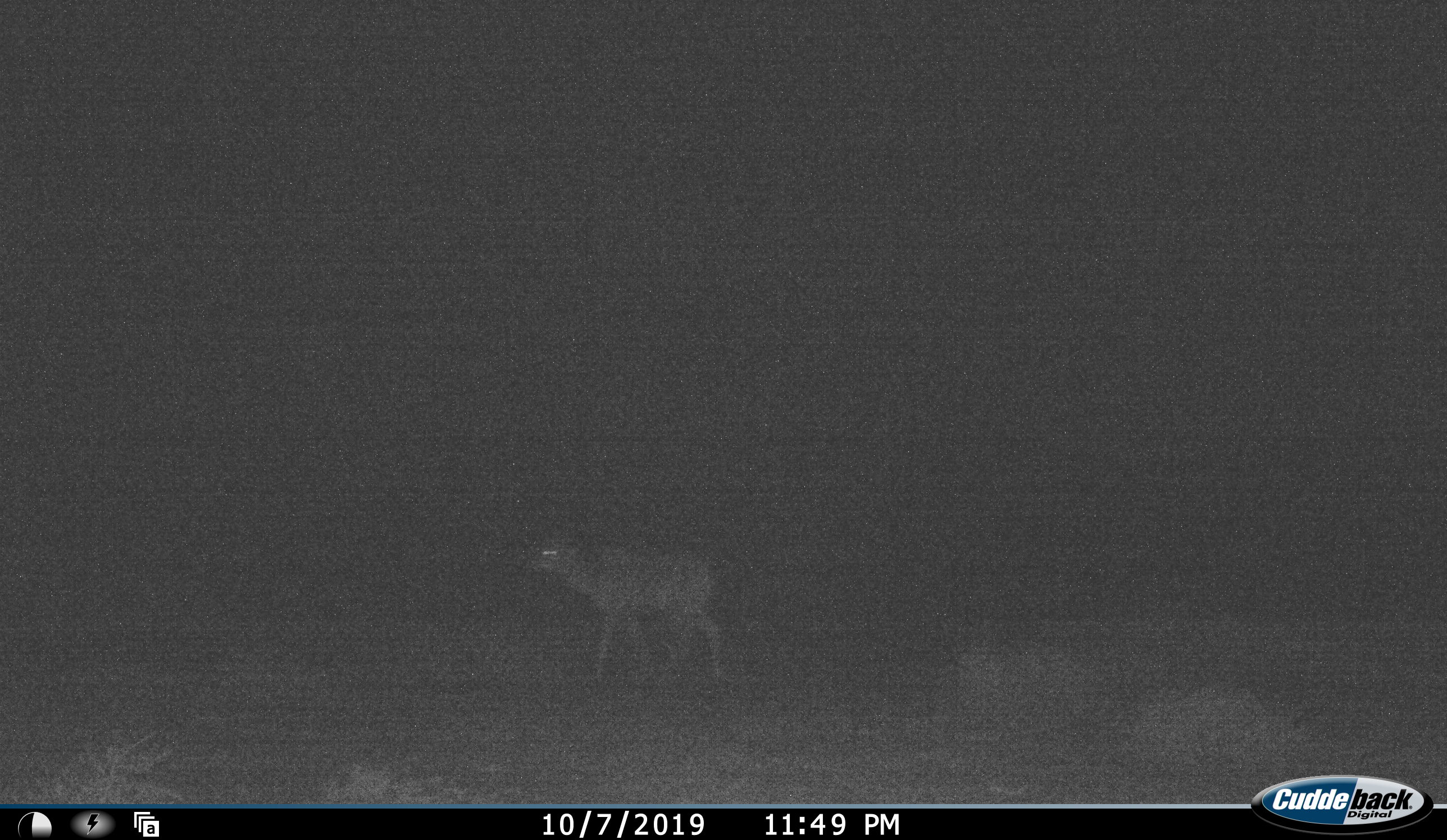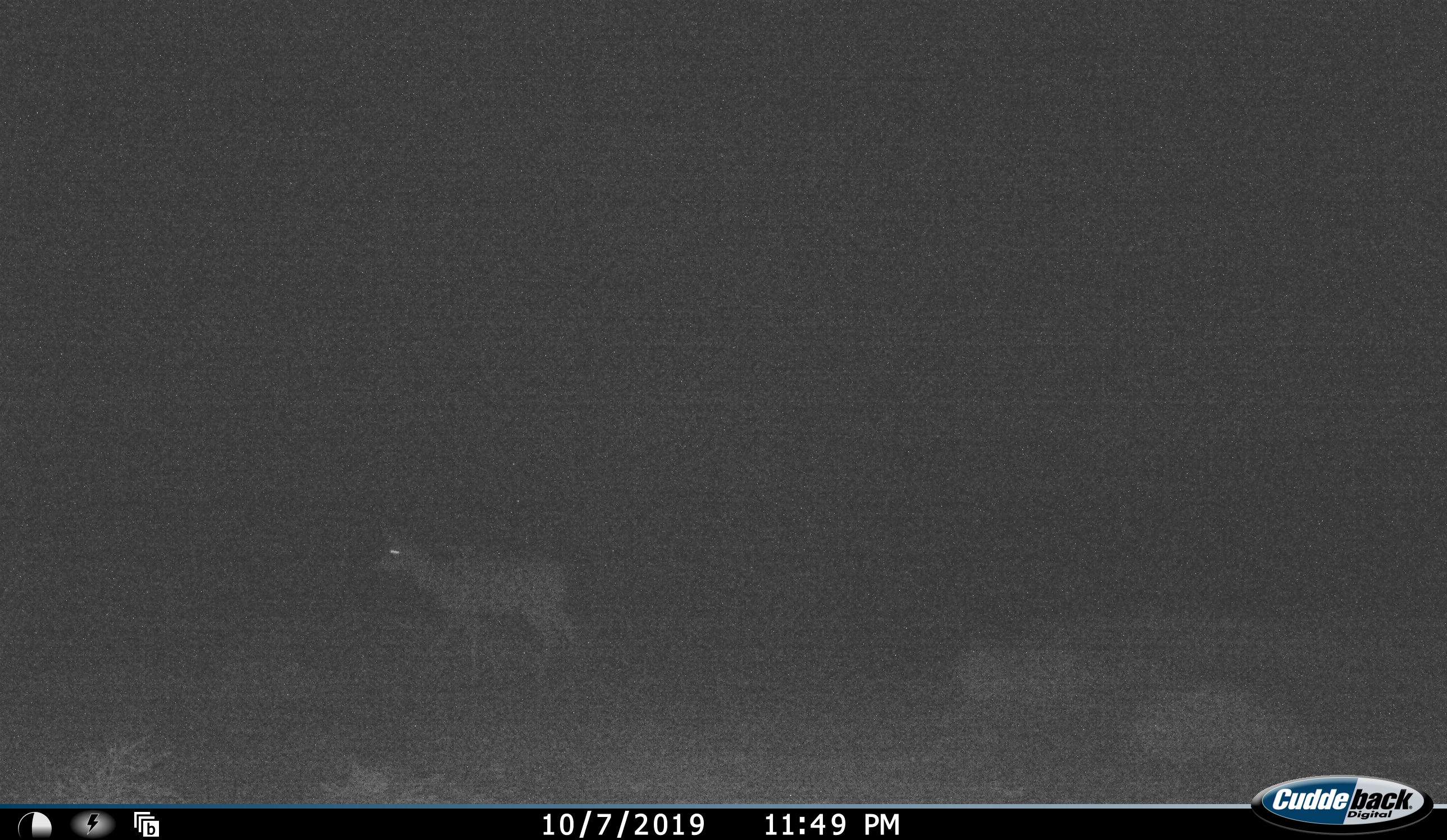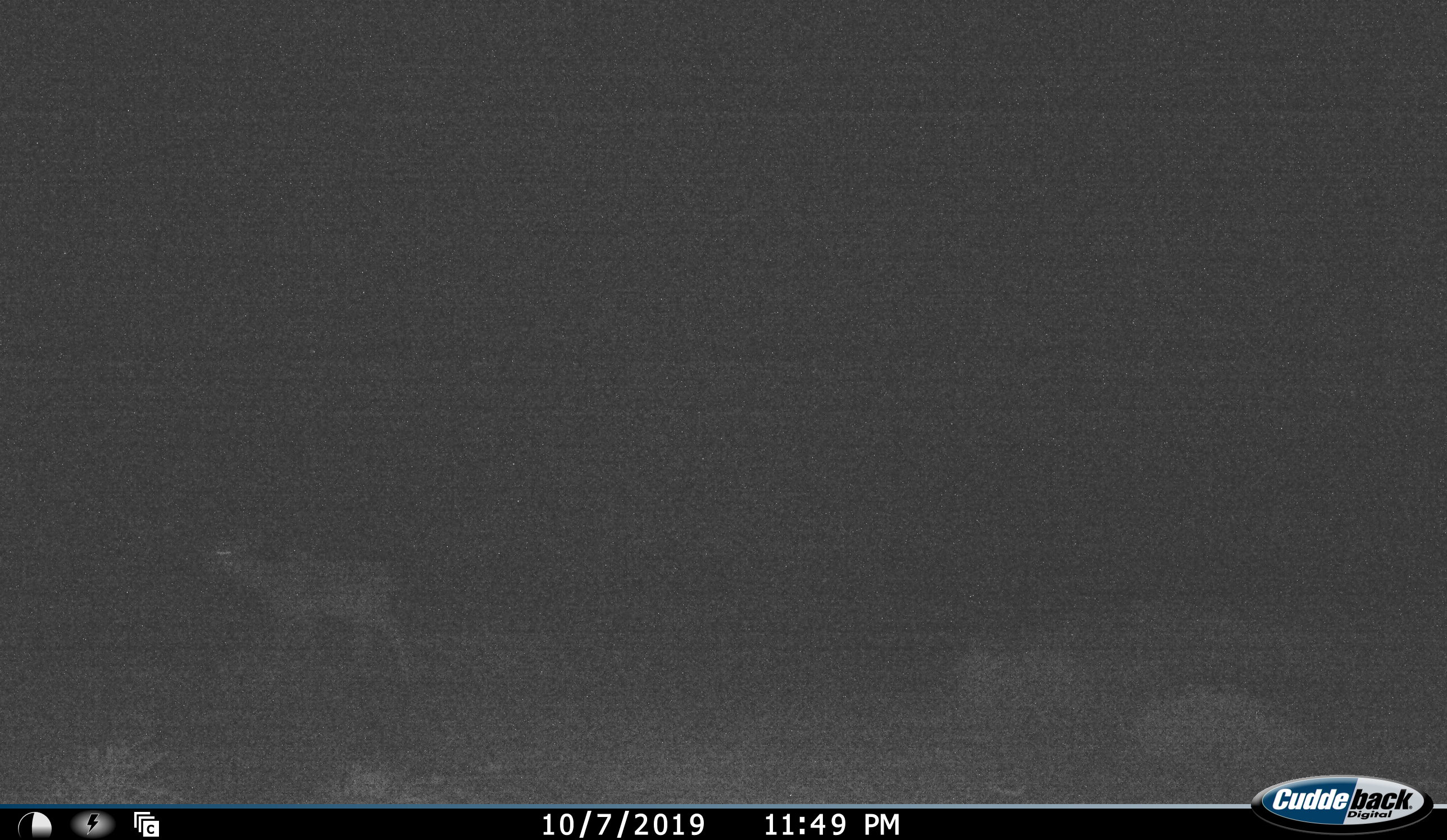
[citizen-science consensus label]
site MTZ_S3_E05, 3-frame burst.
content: unidentified animal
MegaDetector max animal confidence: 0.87